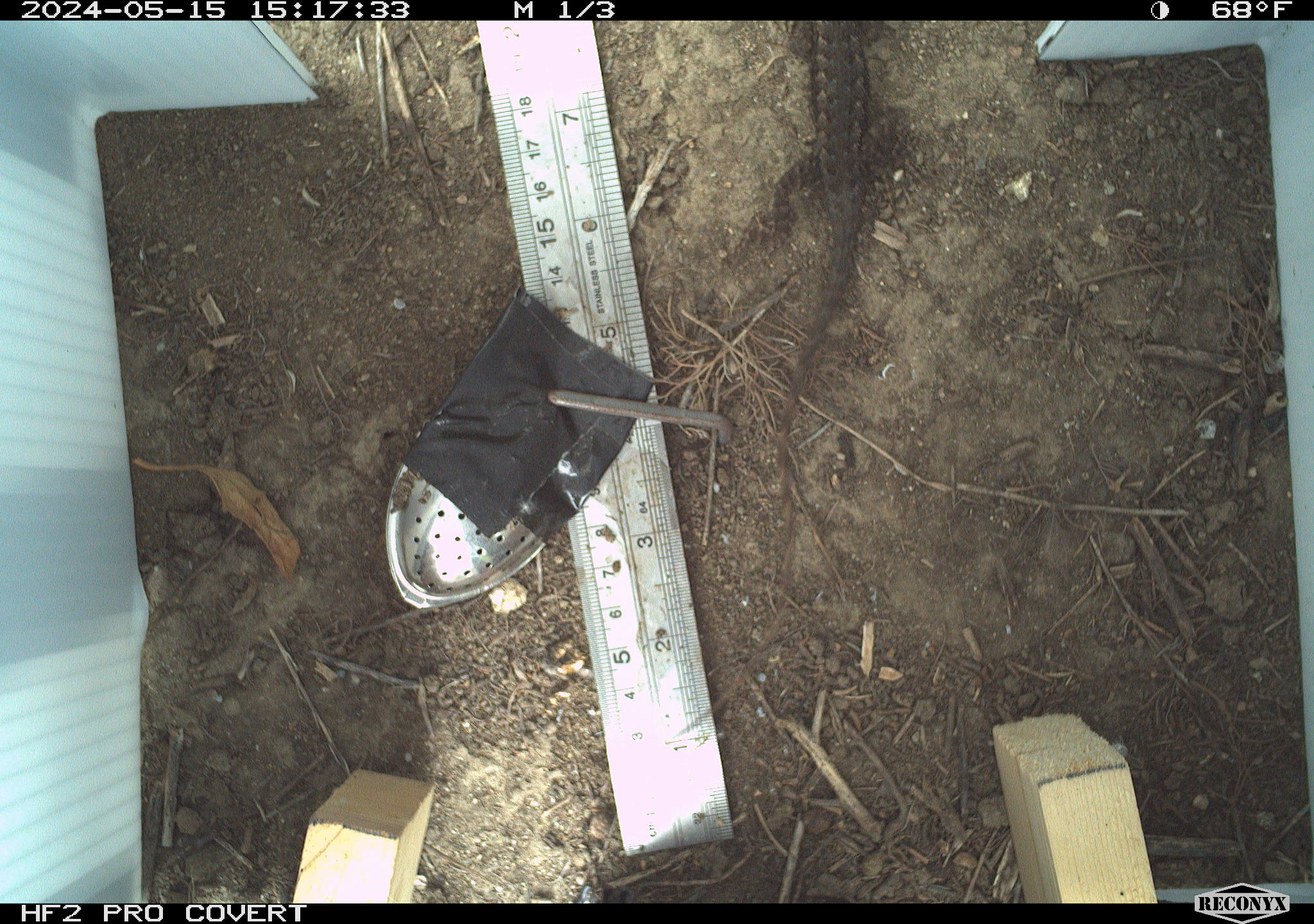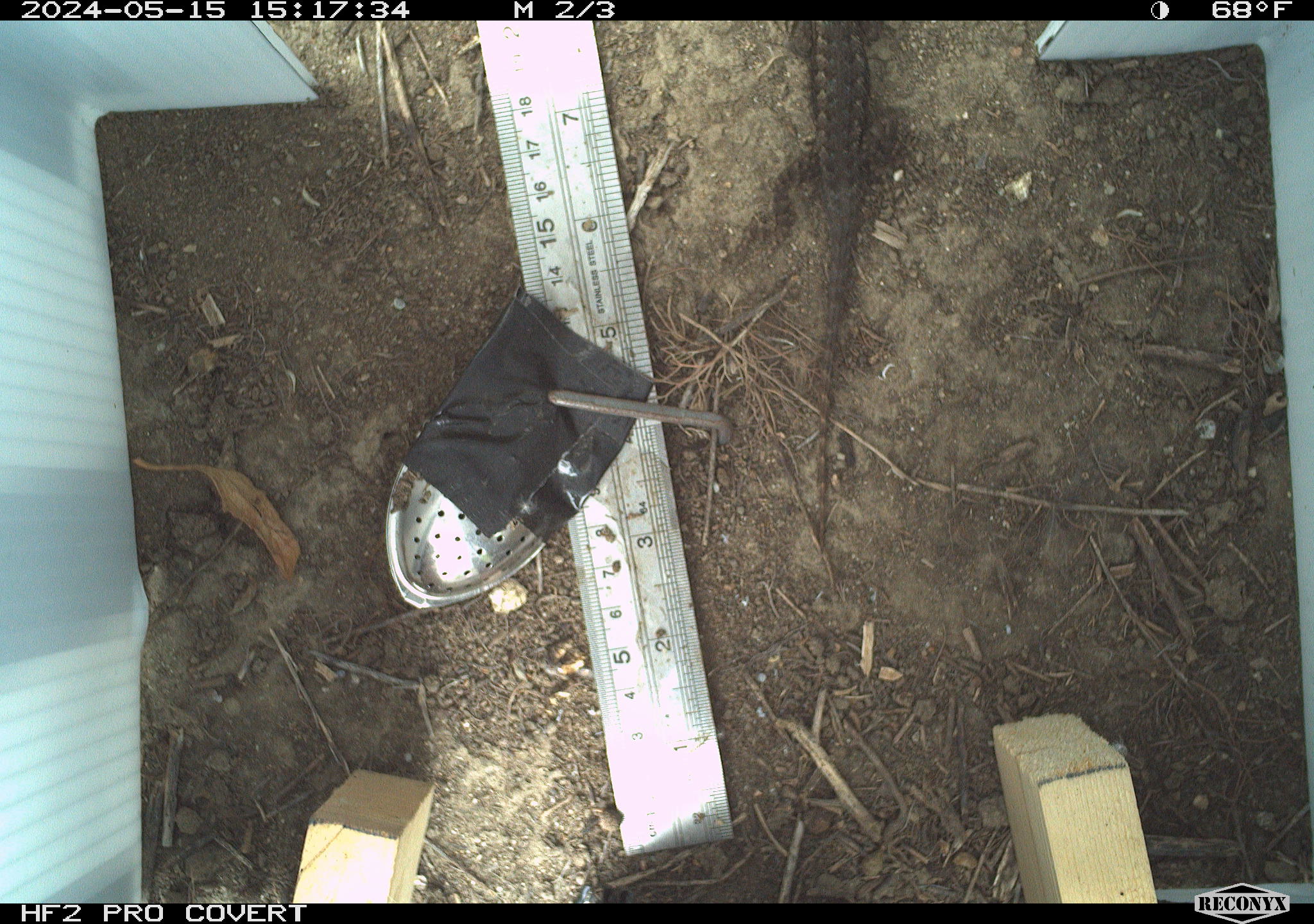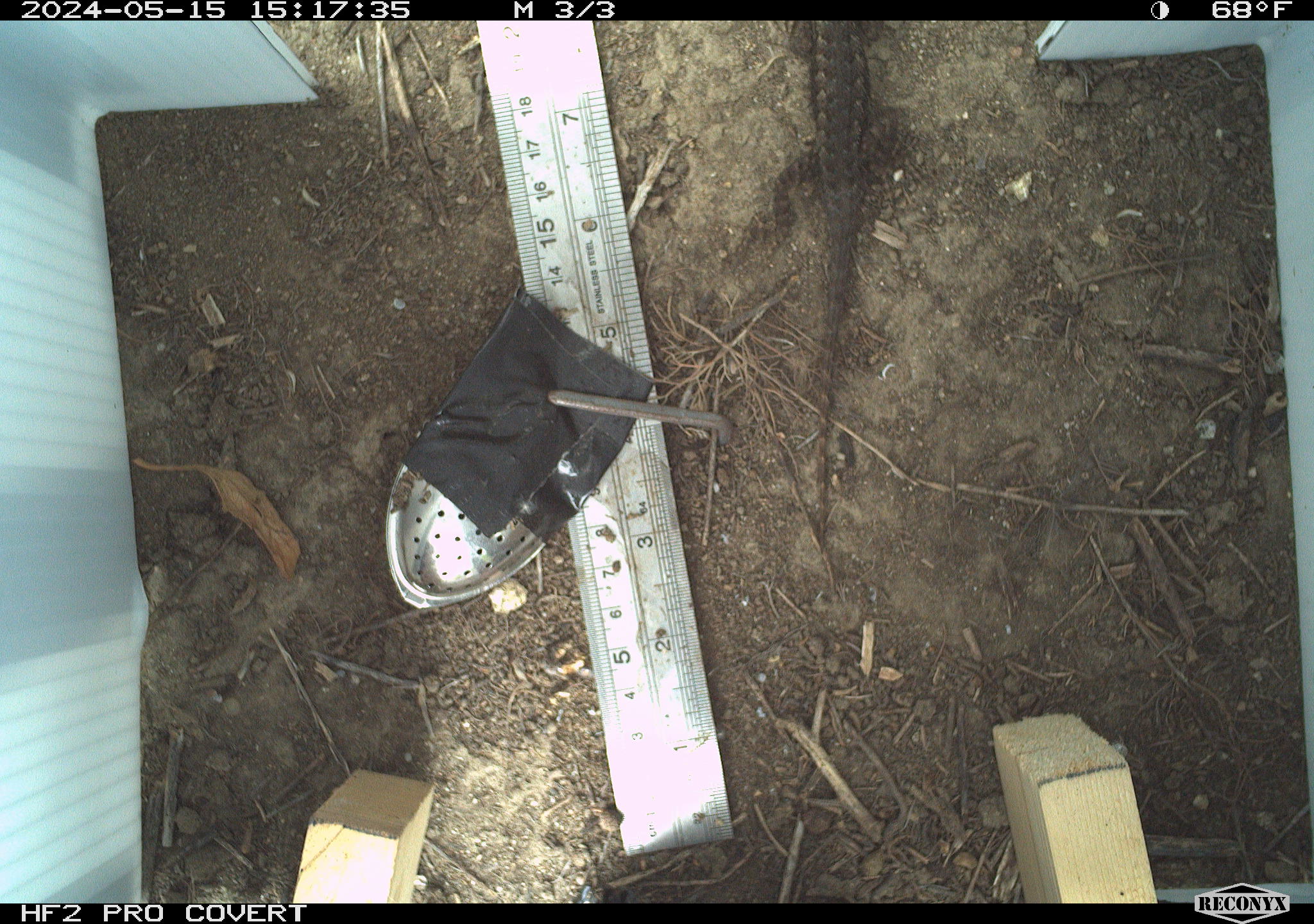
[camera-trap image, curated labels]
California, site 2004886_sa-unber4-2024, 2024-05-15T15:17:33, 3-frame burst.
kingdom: Animalia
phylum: Chordata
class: Reptilia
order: Squamata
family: Phrynosomatidae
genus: Sceloporus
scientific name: Sceloporus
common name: spiny lizards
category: sceloporus species